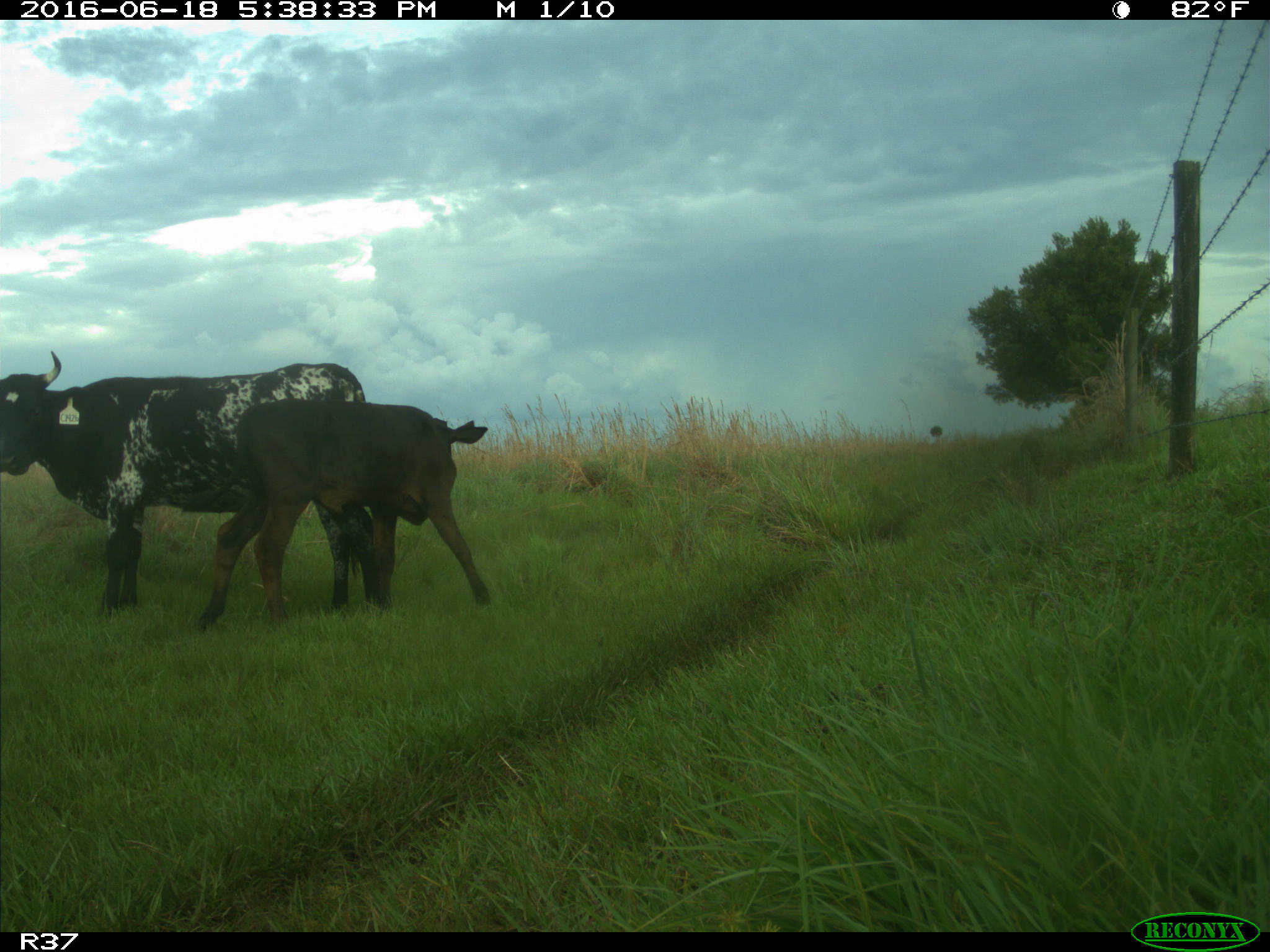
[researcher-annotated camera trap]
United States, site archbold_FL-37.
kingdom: Animalia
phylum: Chordata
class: Mammalia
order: Artiodactyla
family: Bovidae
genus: Bos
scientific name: Bos taurus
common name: domestic cow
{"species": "Bos taurus (domestic cow)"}